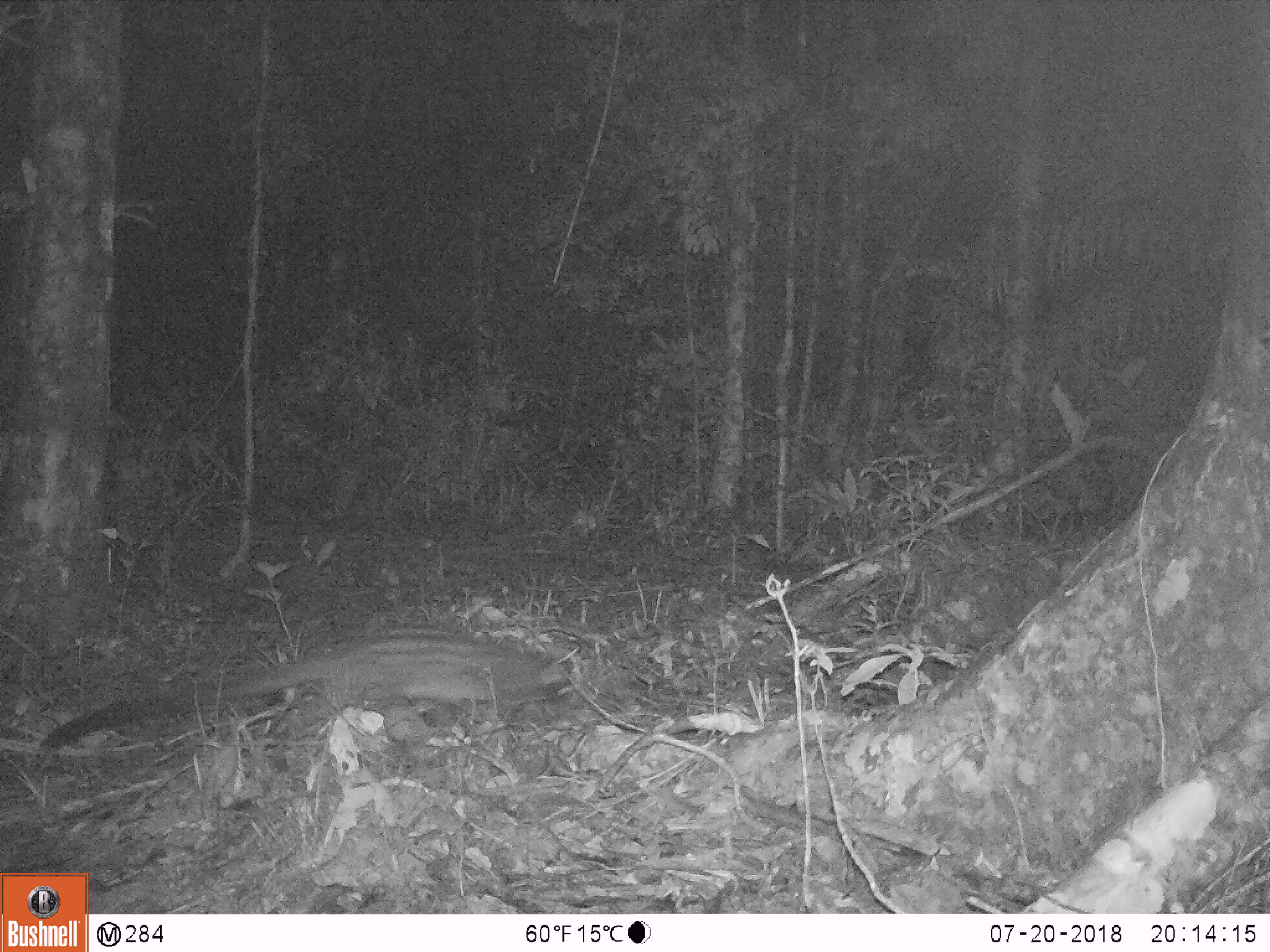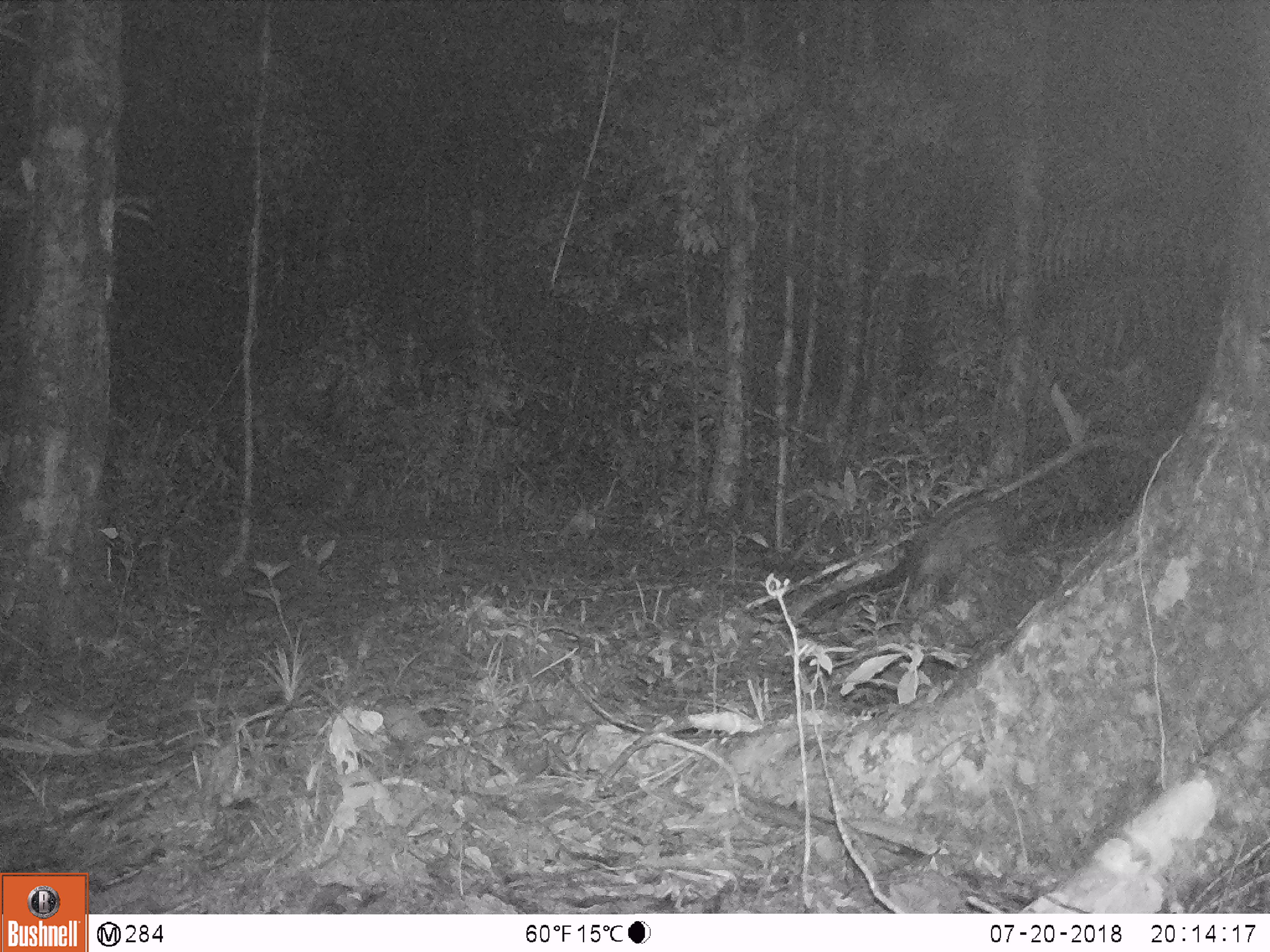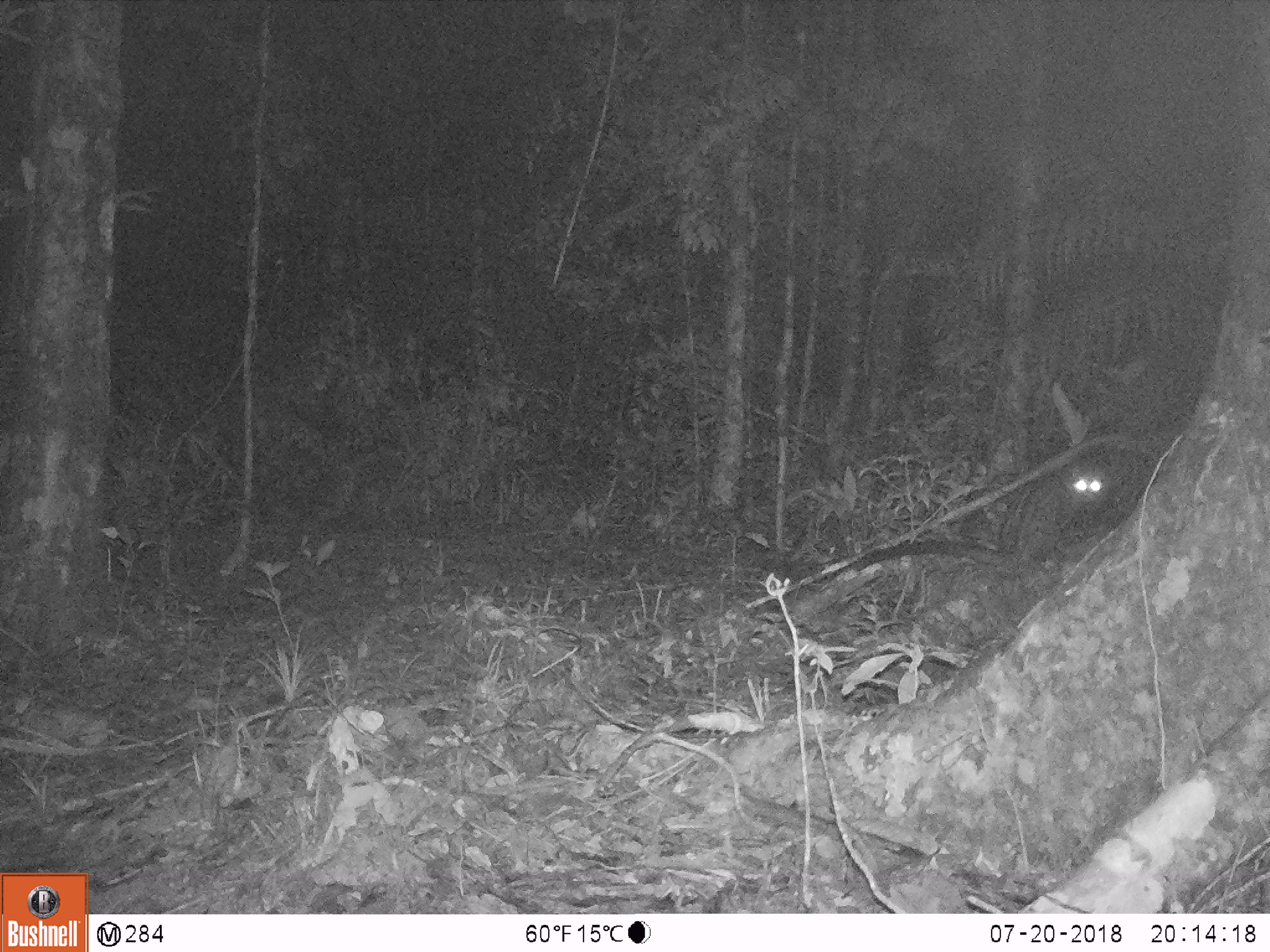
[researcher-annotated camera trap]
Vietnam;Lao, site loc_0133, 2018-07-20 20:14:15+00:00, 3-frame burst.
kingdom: Animalia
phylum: Chordata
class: Mammalia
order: Carnivora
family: Viverridae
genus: Paradoxurus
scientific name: Paradoxurus hermaphroditus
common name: common palm civet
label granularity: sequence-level